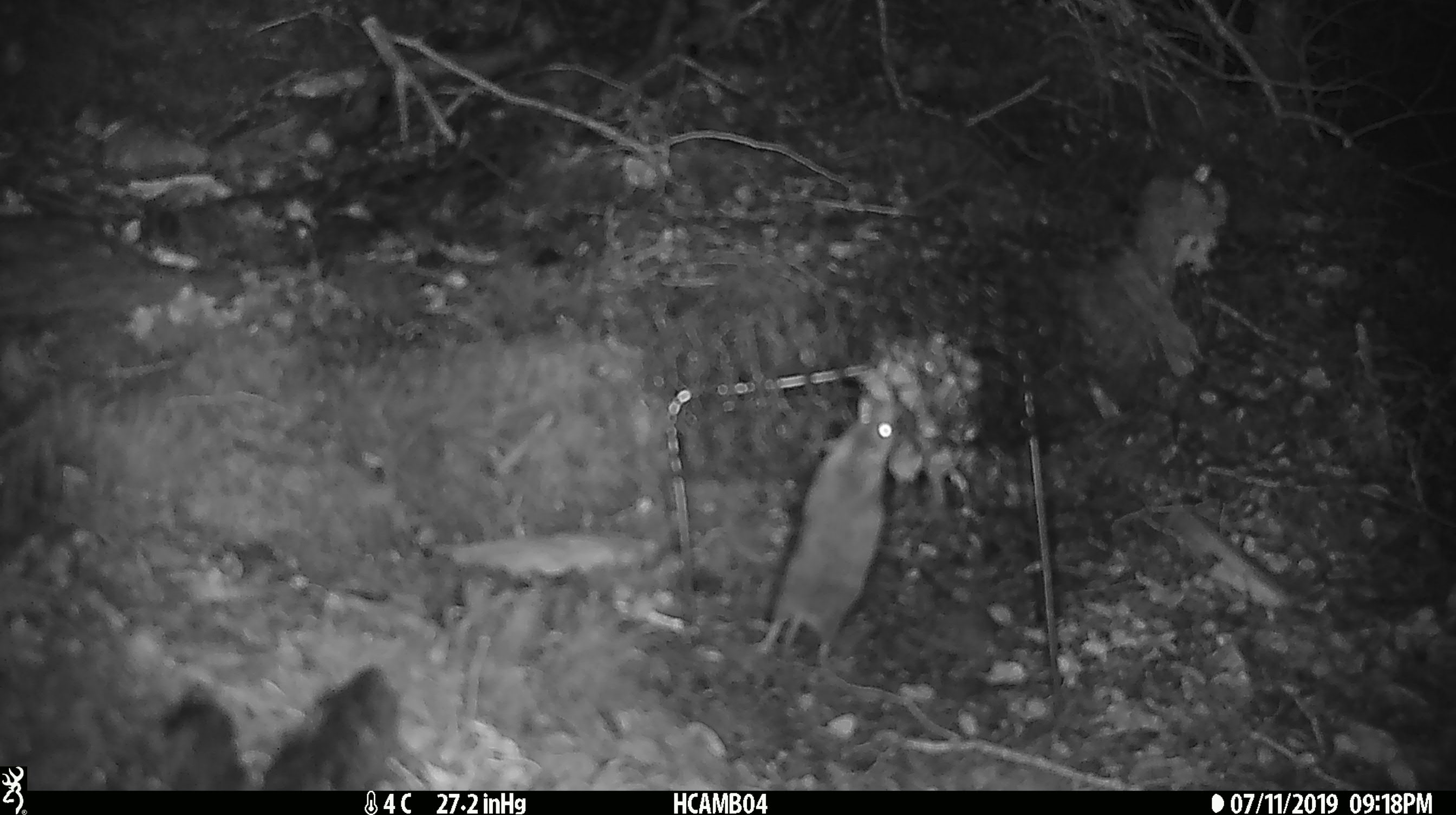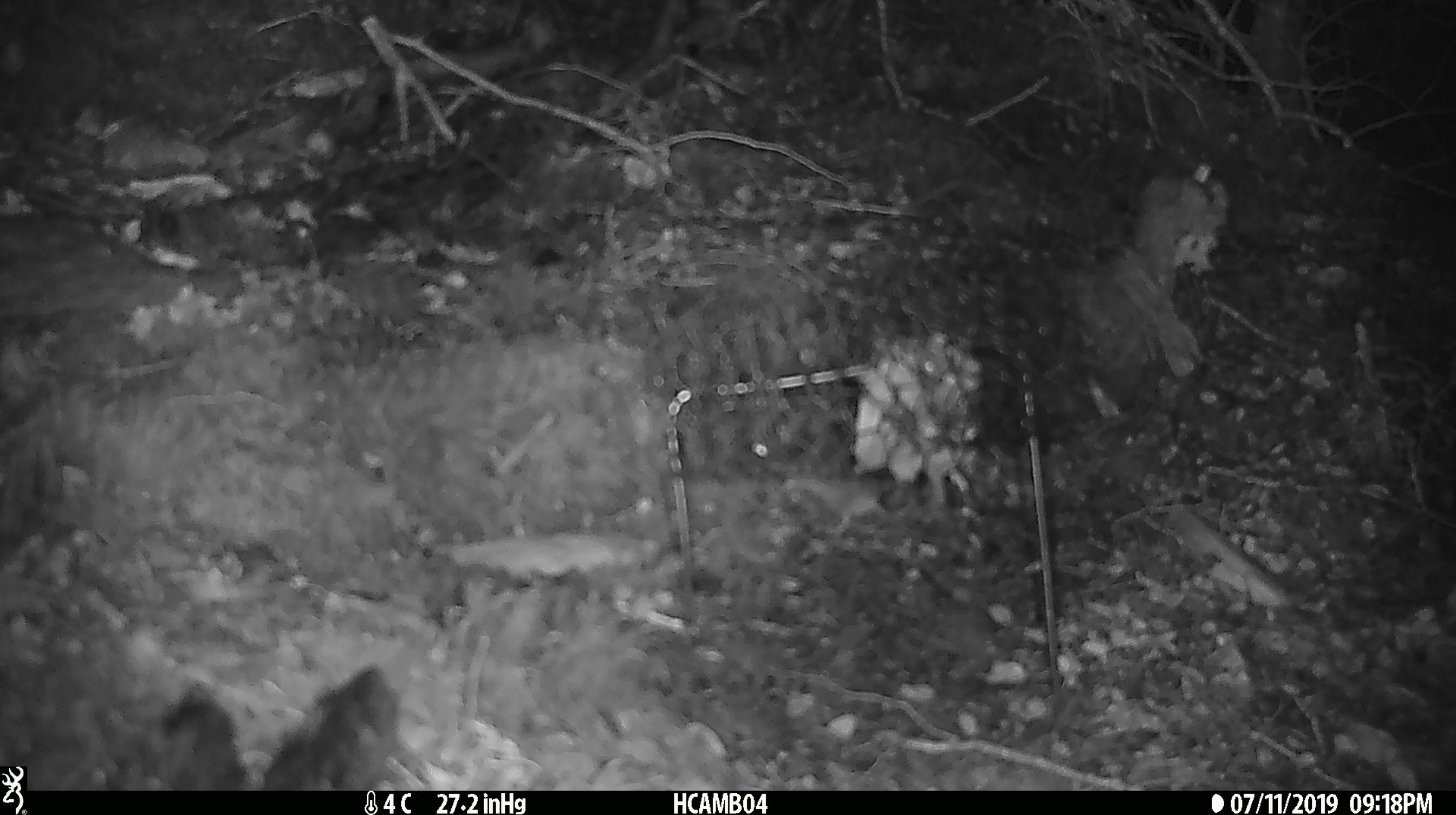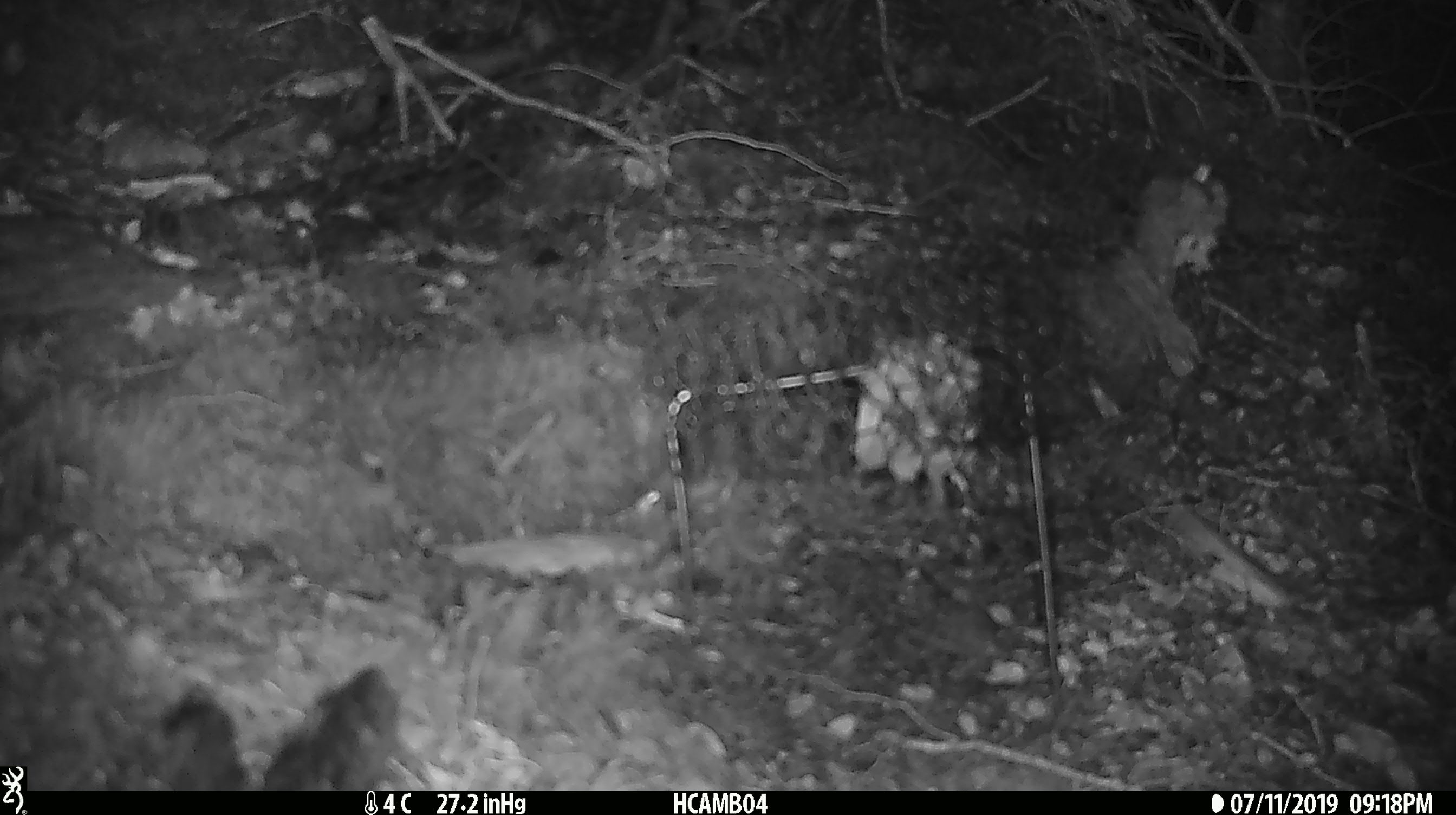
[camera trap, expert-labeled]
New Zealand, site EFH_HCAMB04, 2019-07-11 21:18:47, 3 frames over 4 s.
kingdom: Animalia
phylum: Chordata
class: Mammalia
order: Rodentia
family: Muridae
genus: Mus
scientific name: Mus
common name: mouse